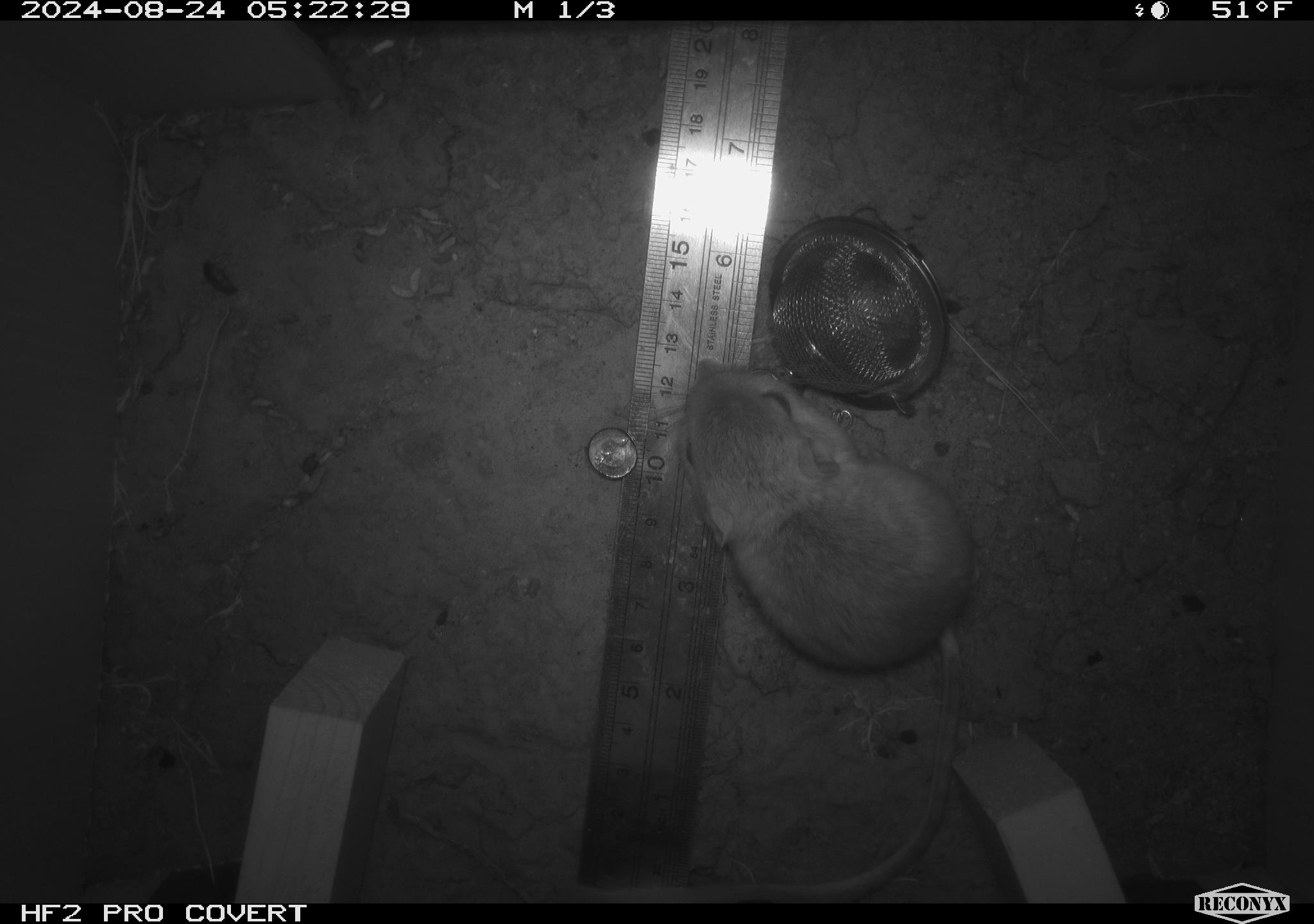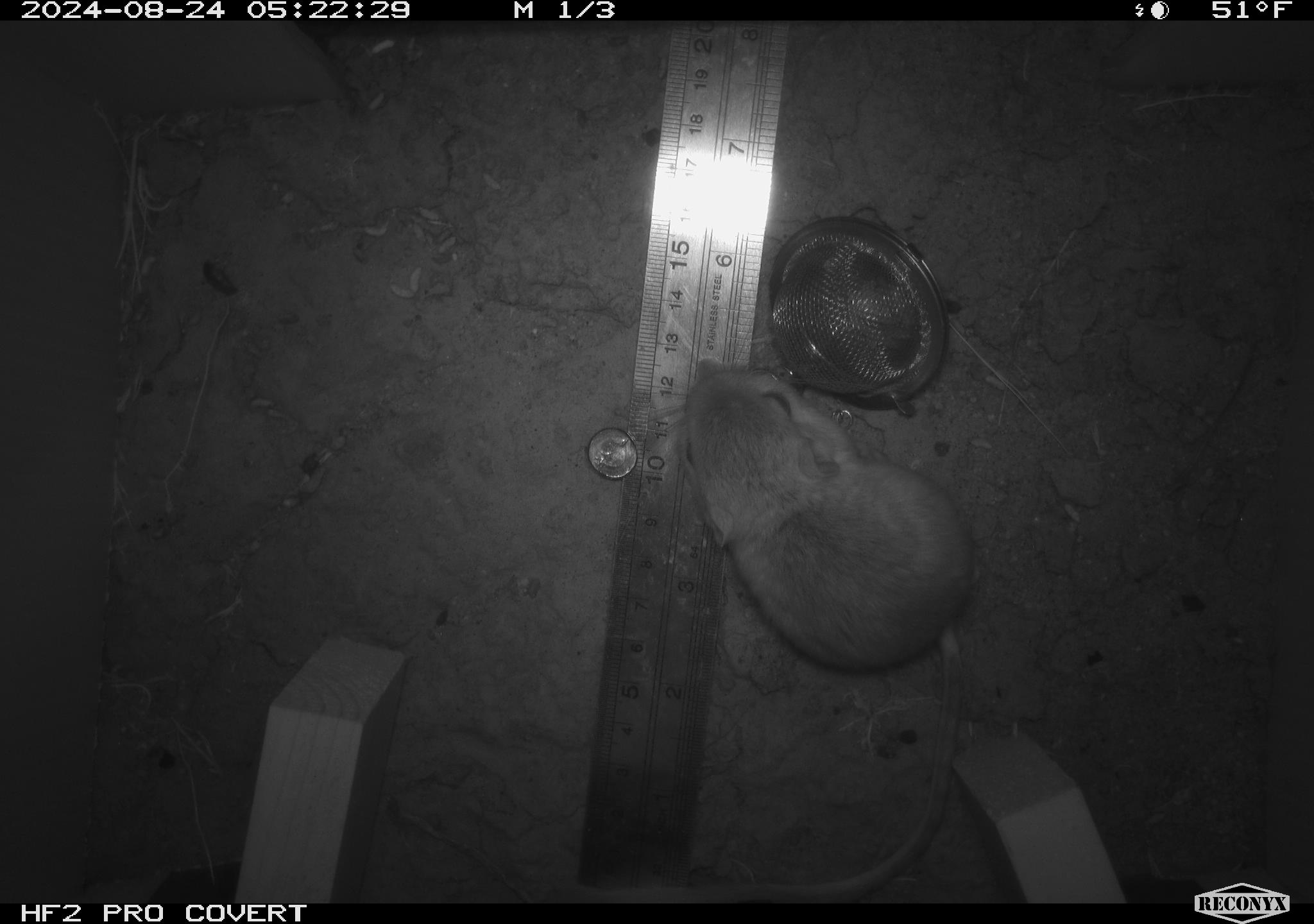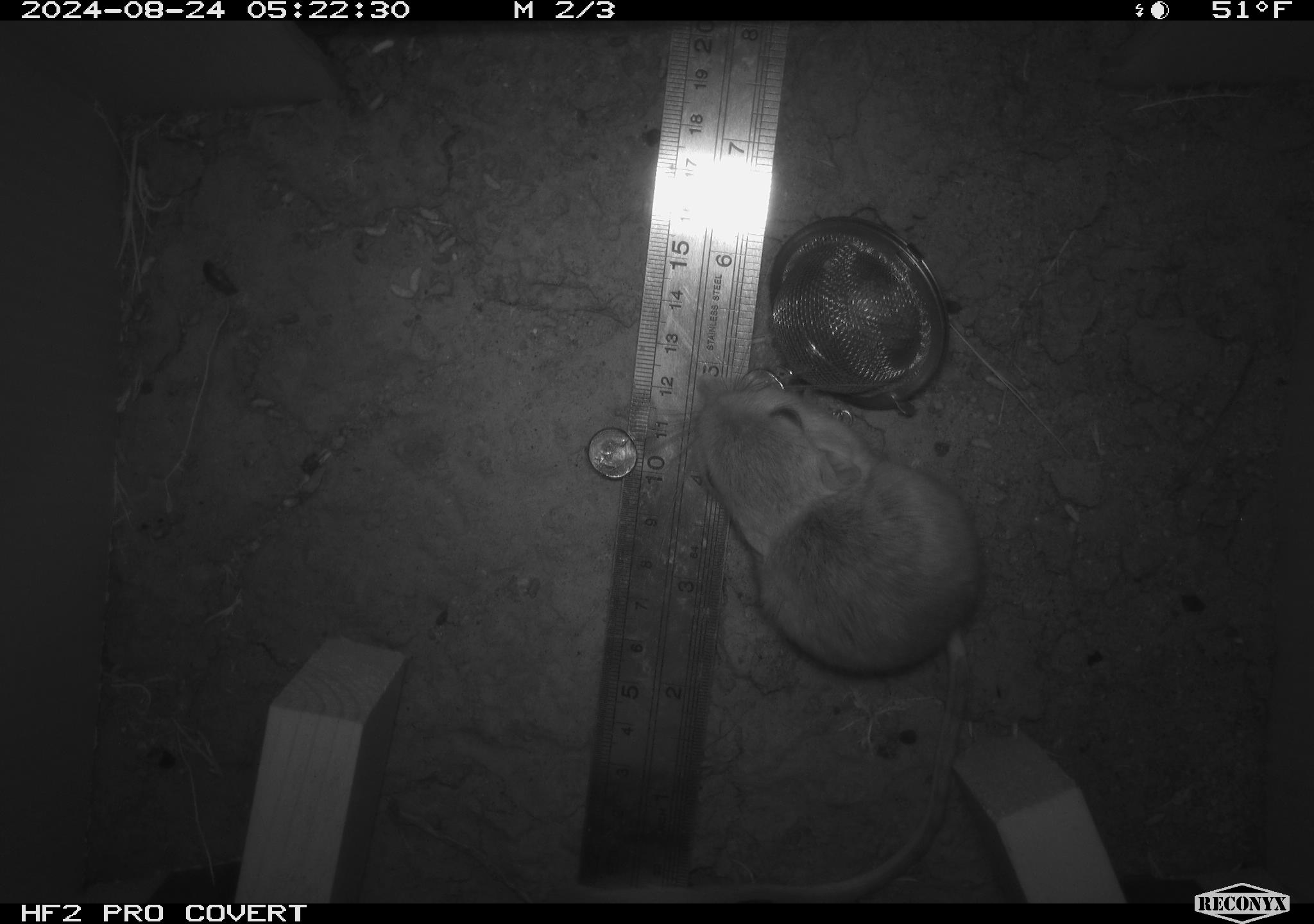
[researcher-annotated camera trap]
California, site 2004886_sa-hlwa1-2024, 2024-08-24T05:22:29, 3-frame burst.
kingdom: Animalia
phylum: Chordata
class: Mammalia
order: Rodentia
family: Heteromyidae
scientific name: Heteromyidae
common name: kangaroo rats and pocket mice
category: heteromyidae family